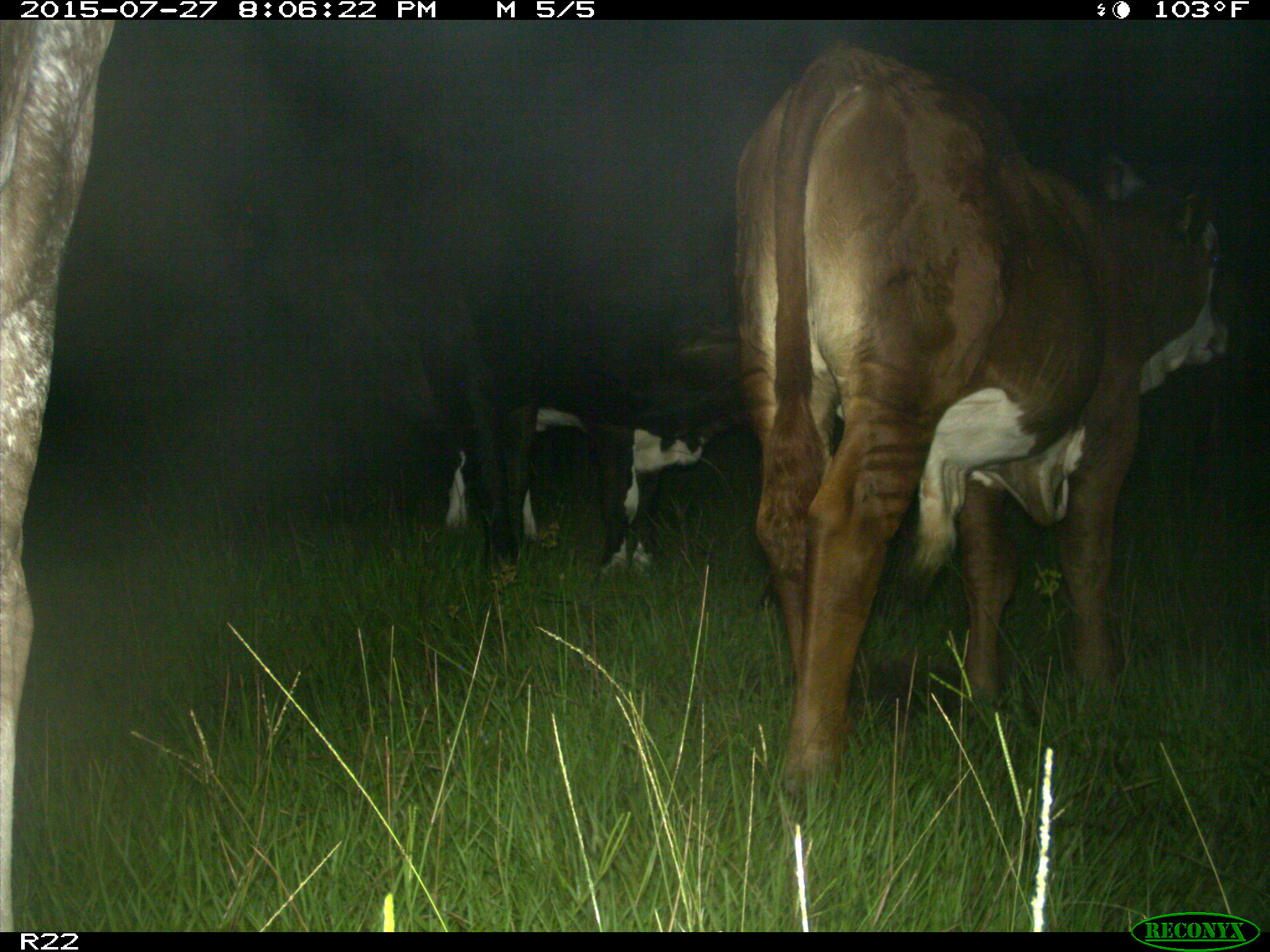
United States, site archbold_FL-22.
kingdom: Animalia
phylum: Chordata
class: Mammalia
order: Artiodactyla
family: Bovidae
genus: Bos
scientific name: Bos taurus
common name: domestic cow